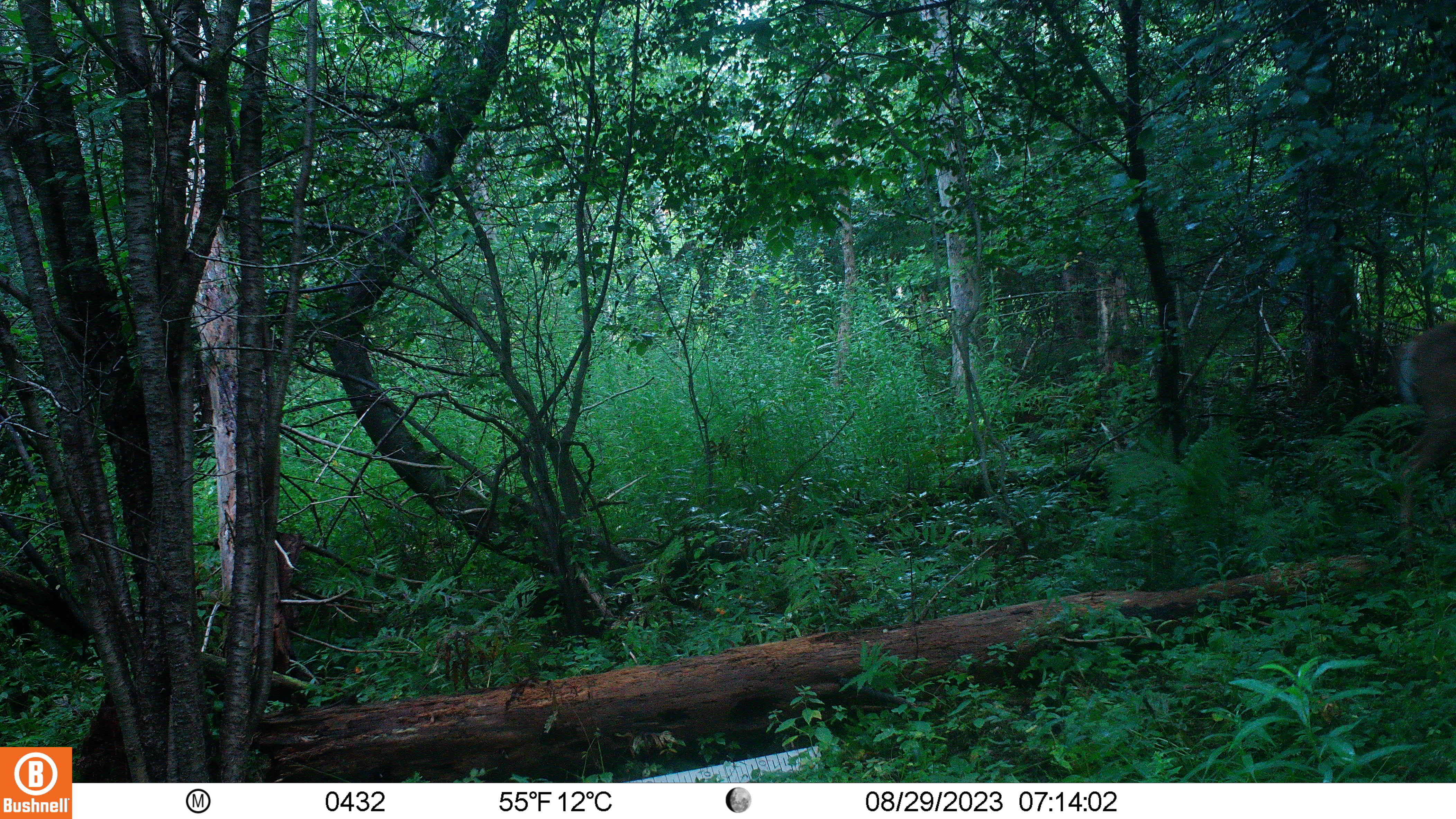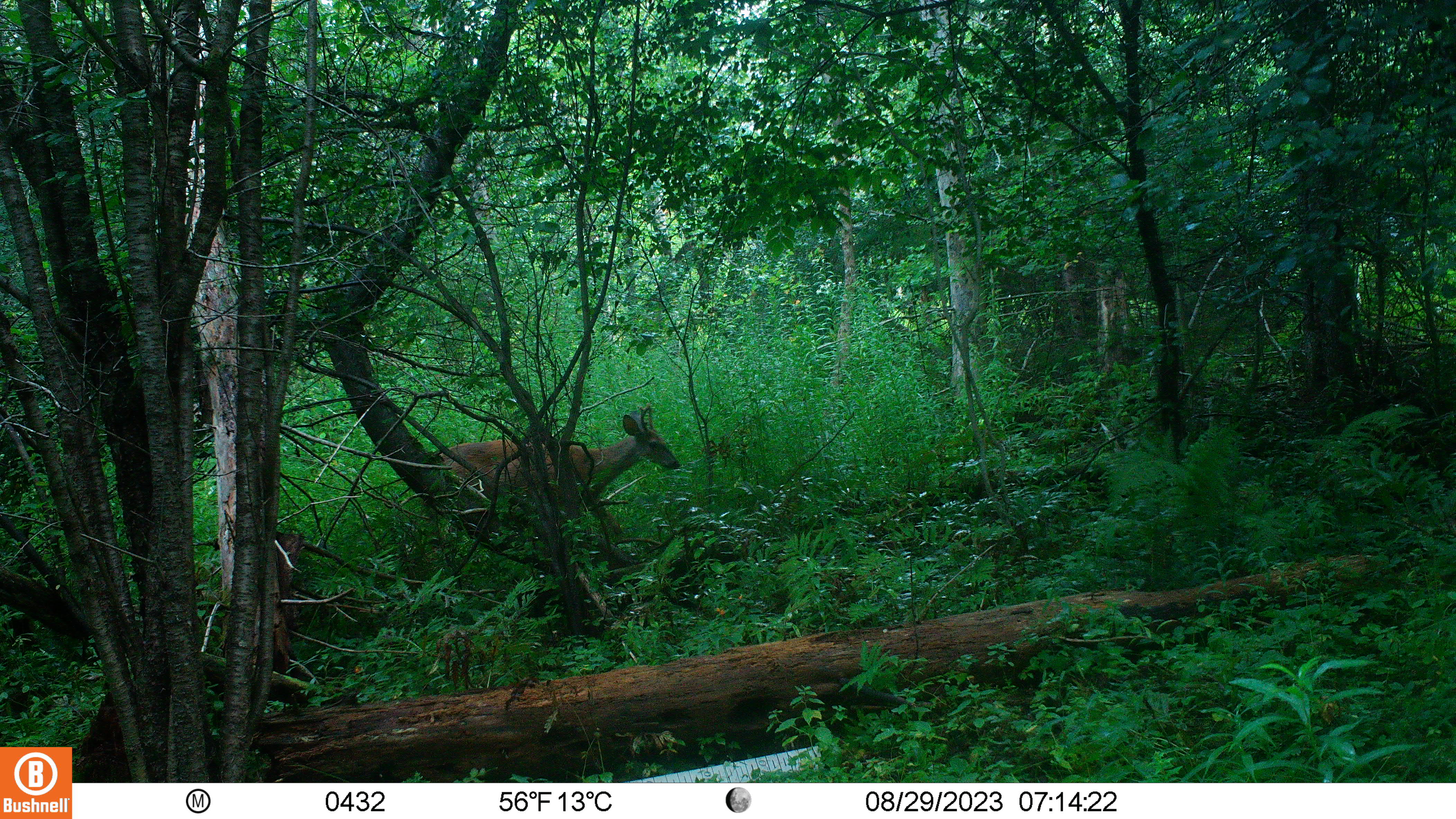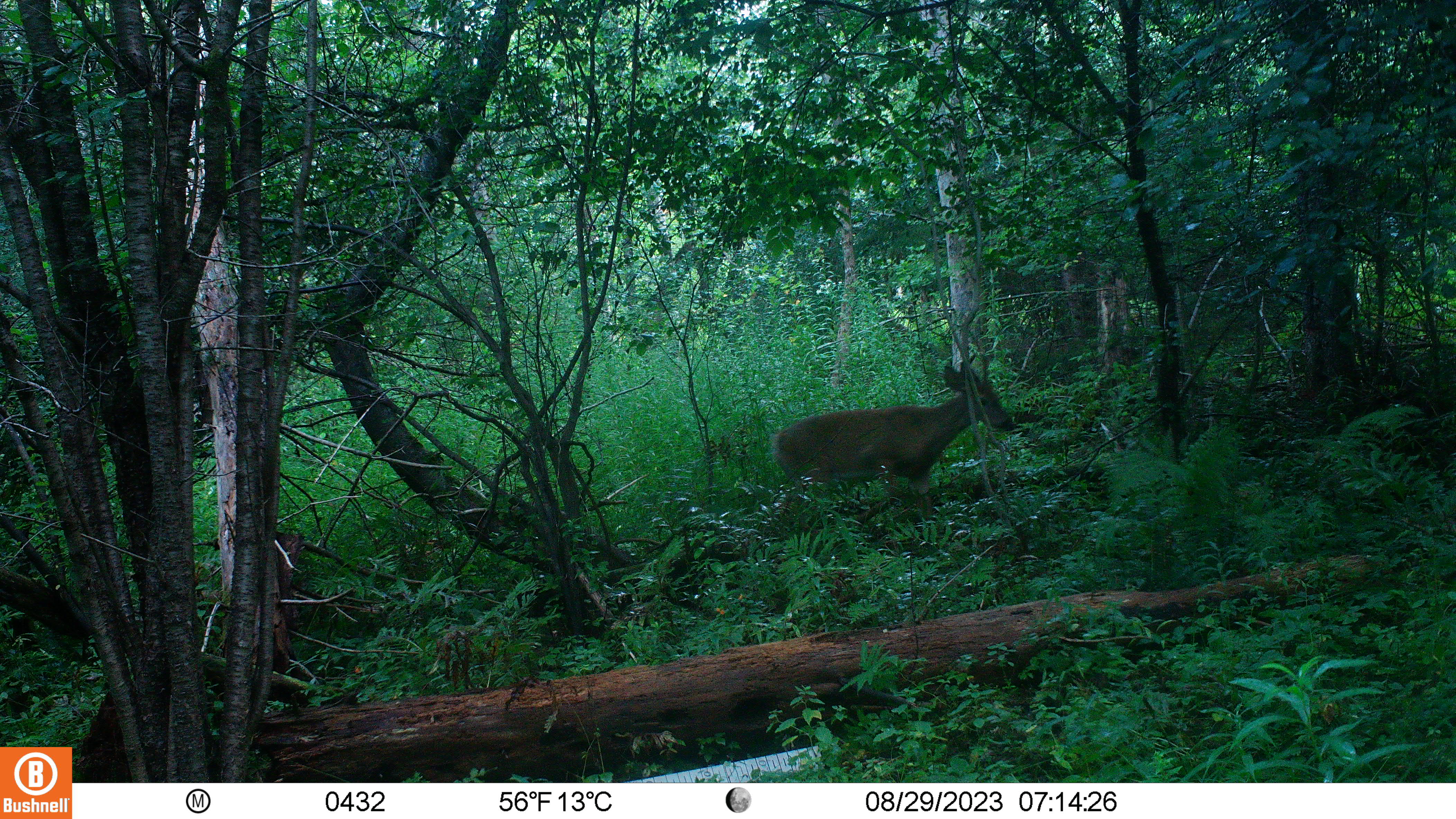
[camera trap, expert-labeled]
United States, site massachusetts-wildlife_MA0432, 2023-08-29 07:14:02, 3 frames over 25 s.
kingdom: Animalia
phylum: Chordata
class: Mammalia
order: Artiodactyla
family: Cervidae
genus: Odocoileus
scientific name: Odocoileus virginianus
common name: white-tailed deer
White-tailed deer (Odocoileus virginianus).